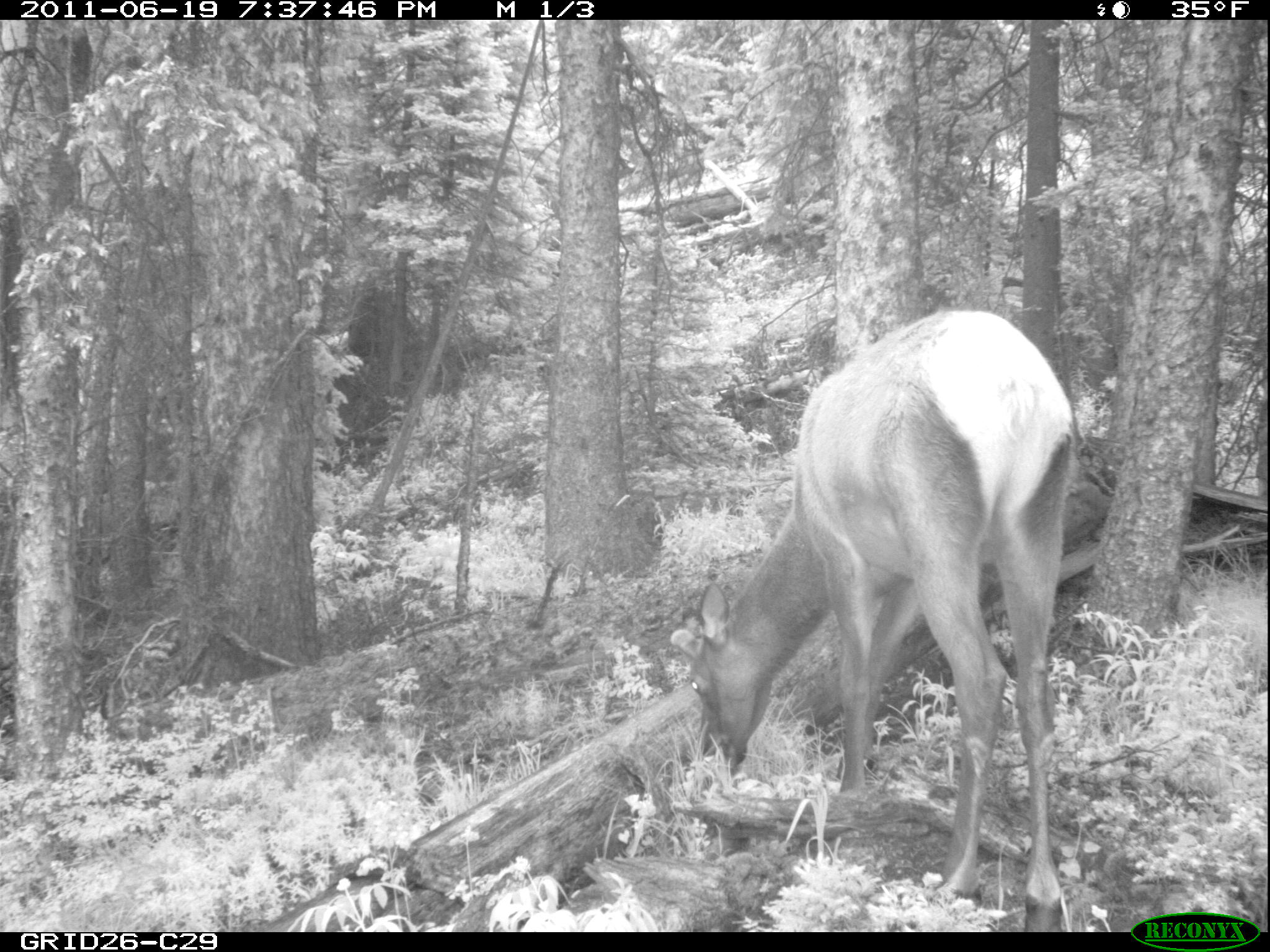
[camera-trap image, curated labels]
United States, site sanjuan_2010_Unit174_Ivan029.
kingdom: Animalia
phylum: Chordata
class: Mammalia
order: Artiodactyla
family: Cervidae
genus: Cervus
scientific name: Cervus elaphus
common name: red deer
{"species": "Cervus elaphus (red deer)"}